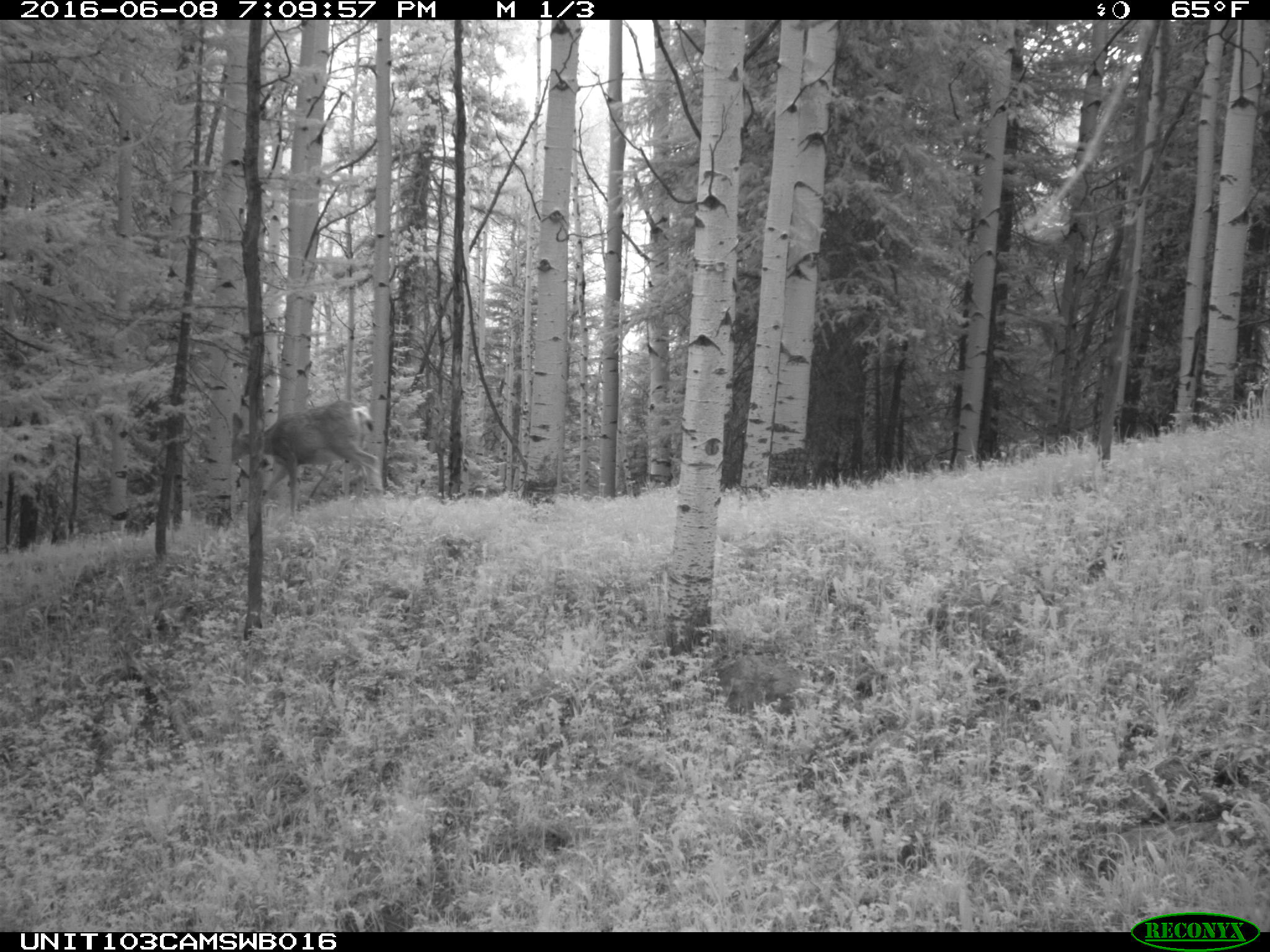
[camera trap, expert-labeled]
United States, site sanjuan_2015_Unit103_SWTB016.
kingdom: Animalia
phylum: Chordata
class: Mammalia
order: Artiodactyla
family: Cervidae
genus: Odocoileus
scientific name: Odocoileus hemionus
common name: mule deer